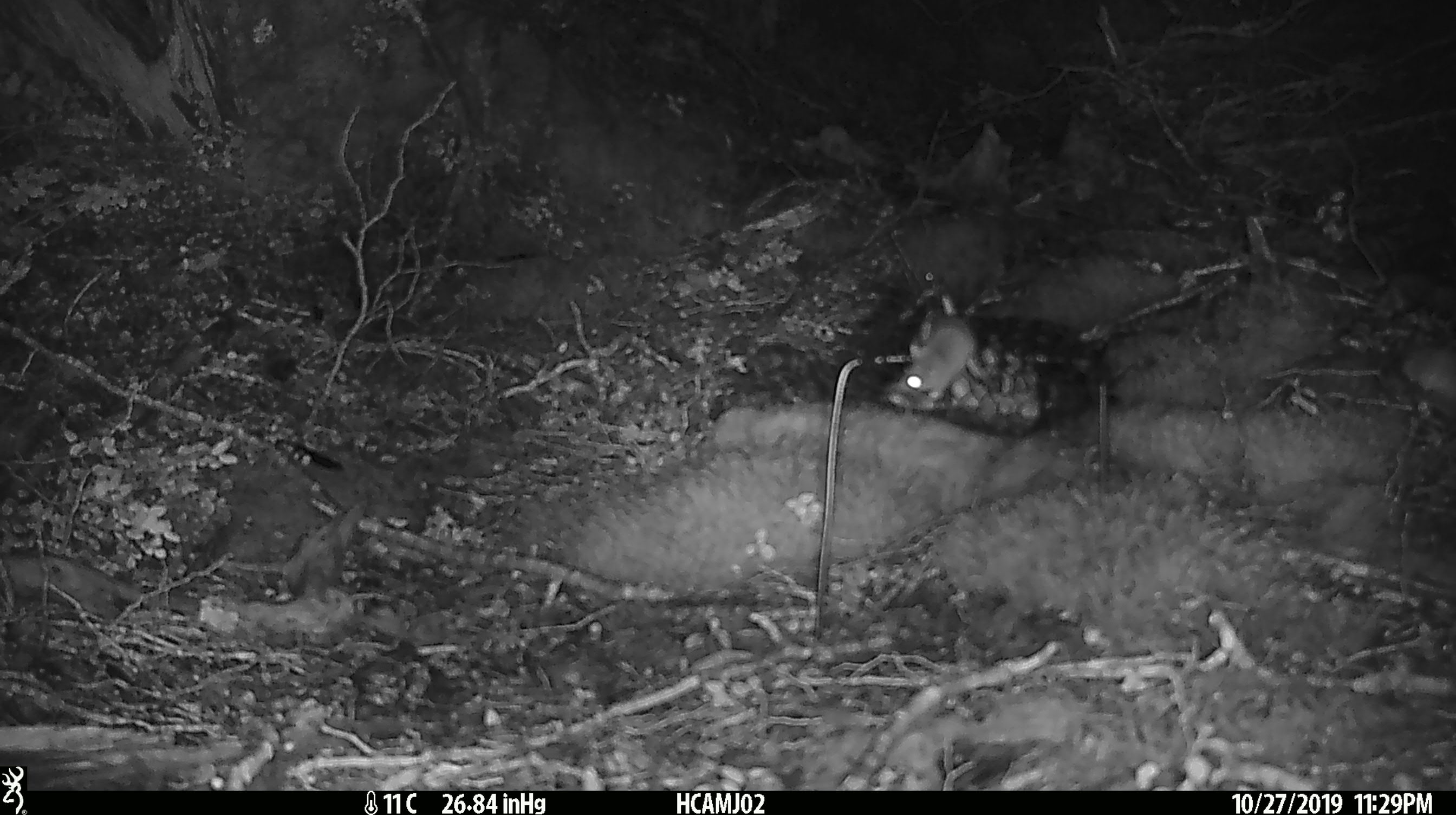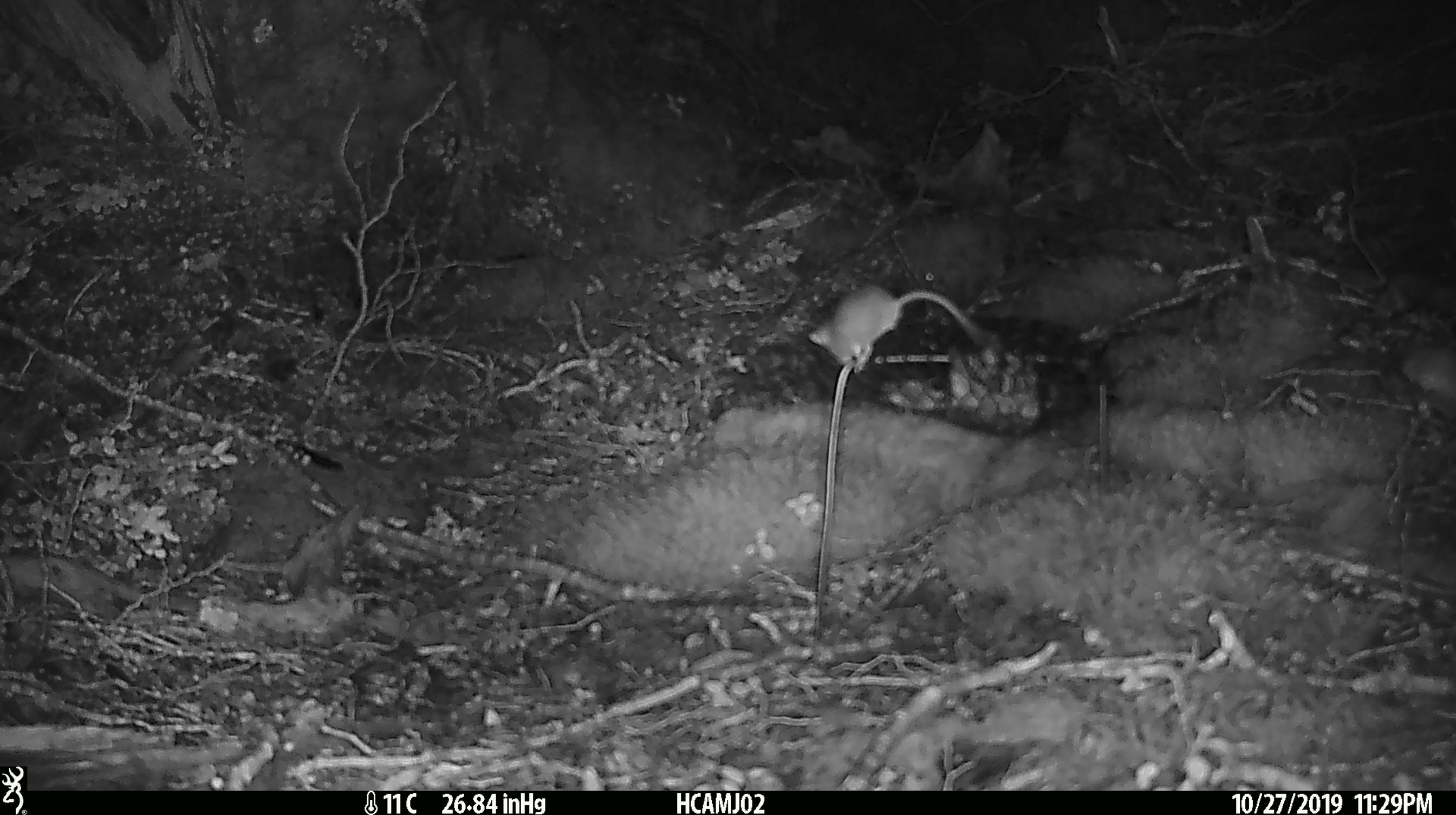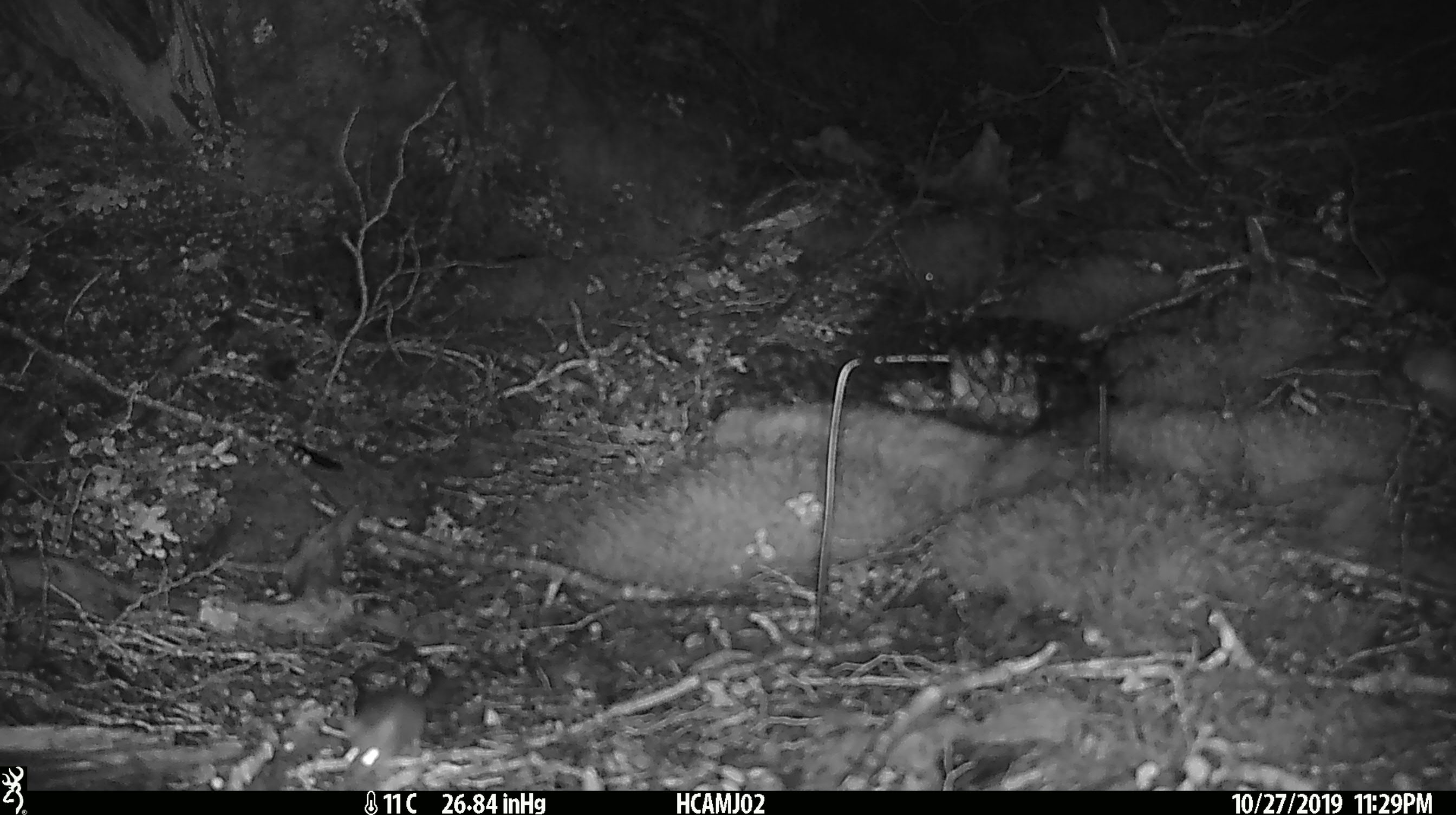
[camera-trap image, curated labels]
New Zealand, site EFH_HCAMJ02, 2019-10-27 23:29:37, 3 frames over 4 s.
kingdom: Animalia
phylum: Chordata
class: Mammalia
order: Rodentia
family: Muridae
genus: Mus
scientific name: Mus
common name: mouse